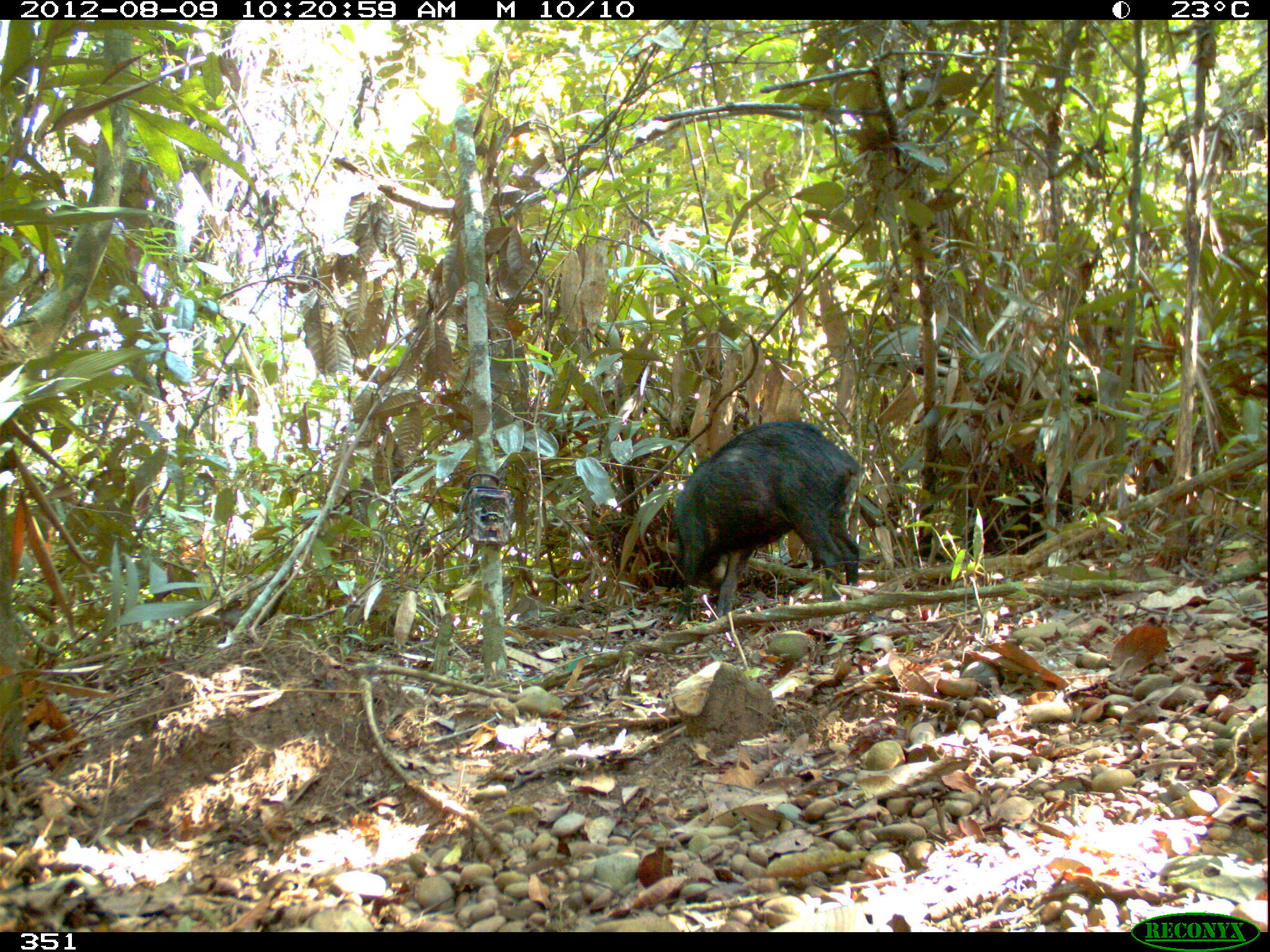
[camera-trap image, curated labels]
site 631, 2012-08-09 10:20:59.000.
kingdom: Animalia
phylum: Chordata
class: Mammalia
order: Artiodactyla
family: Tayassuidae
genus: Tayassu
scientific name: Tayassu pecari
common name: white-lipped peccary